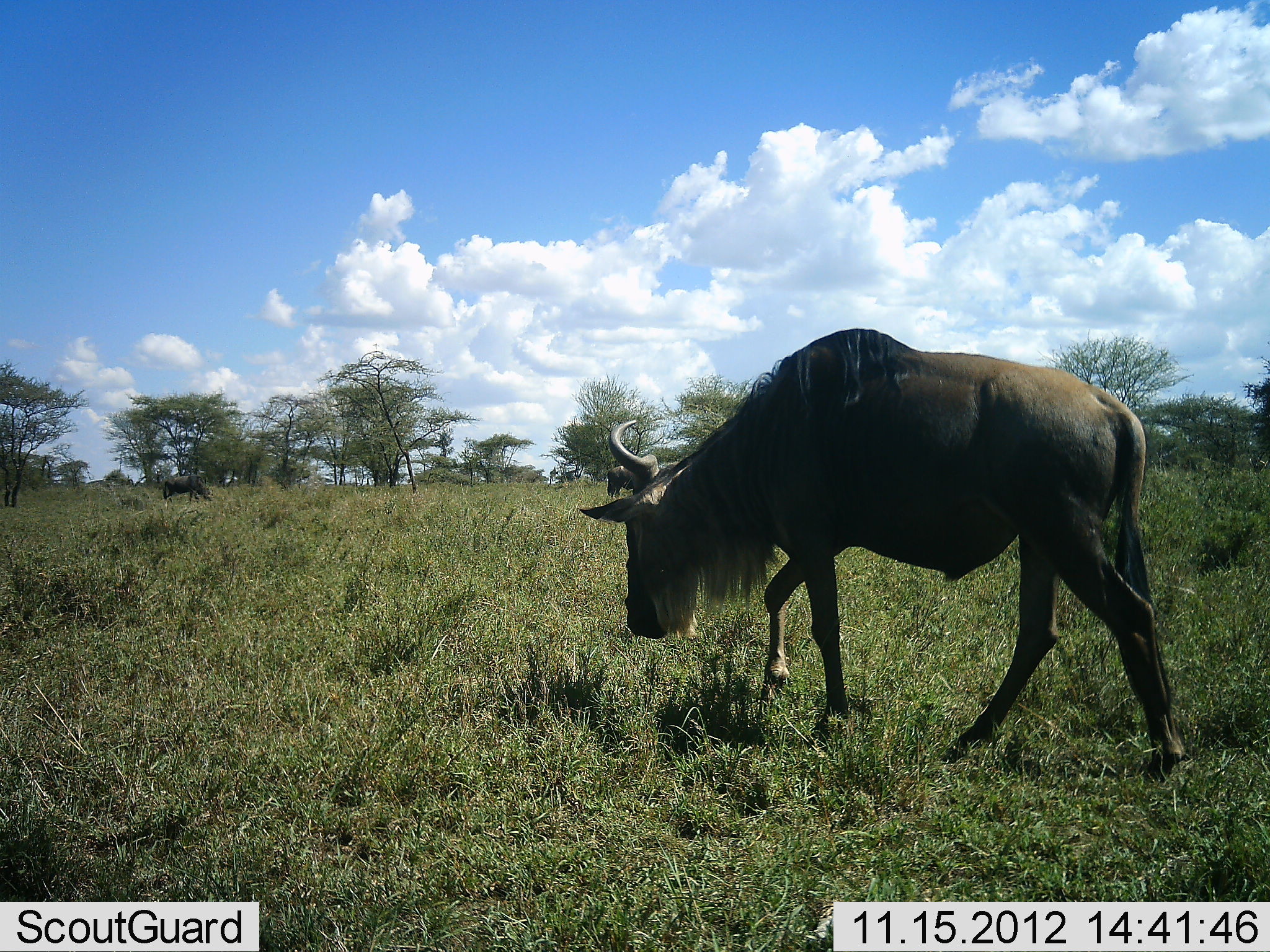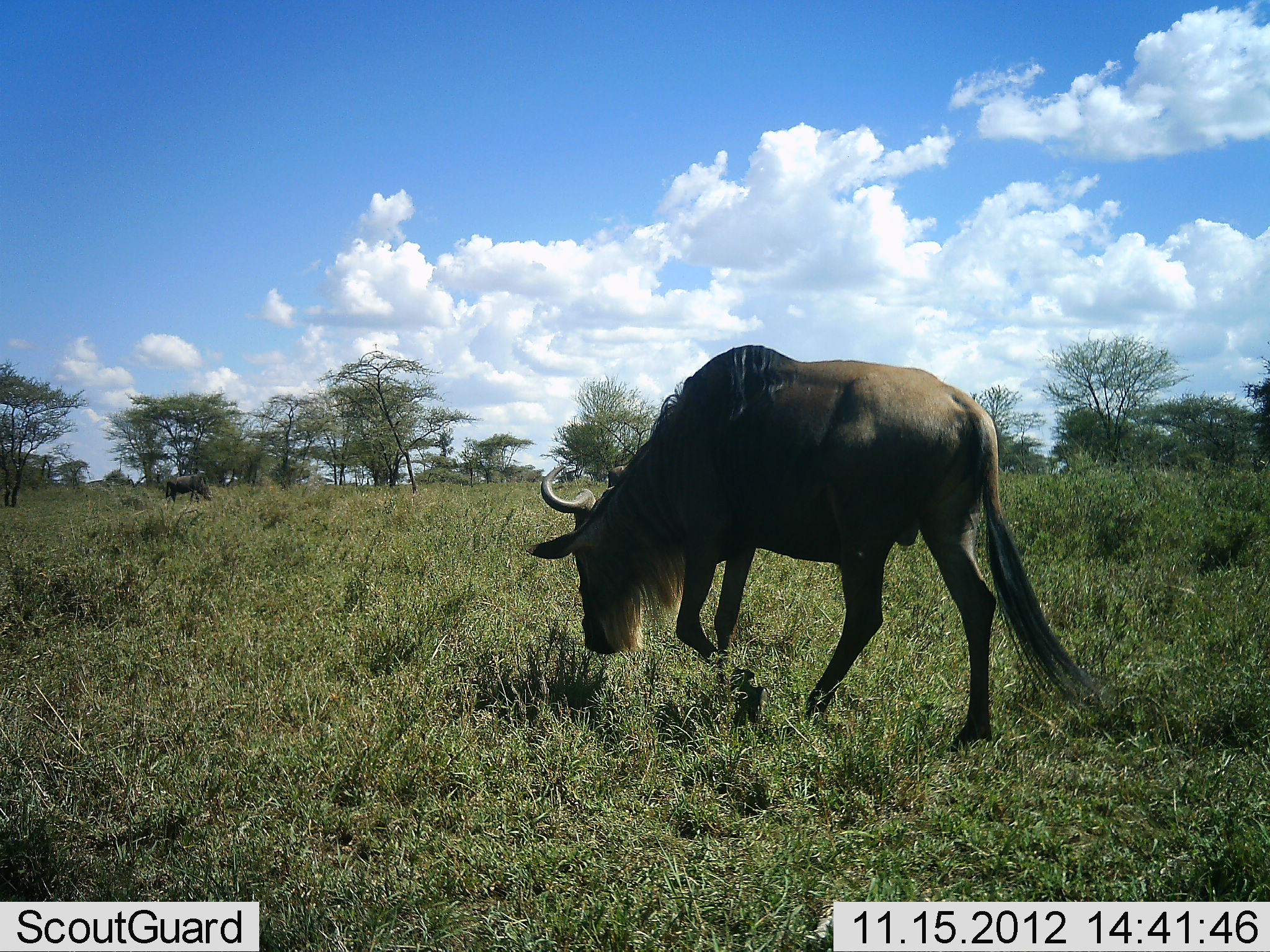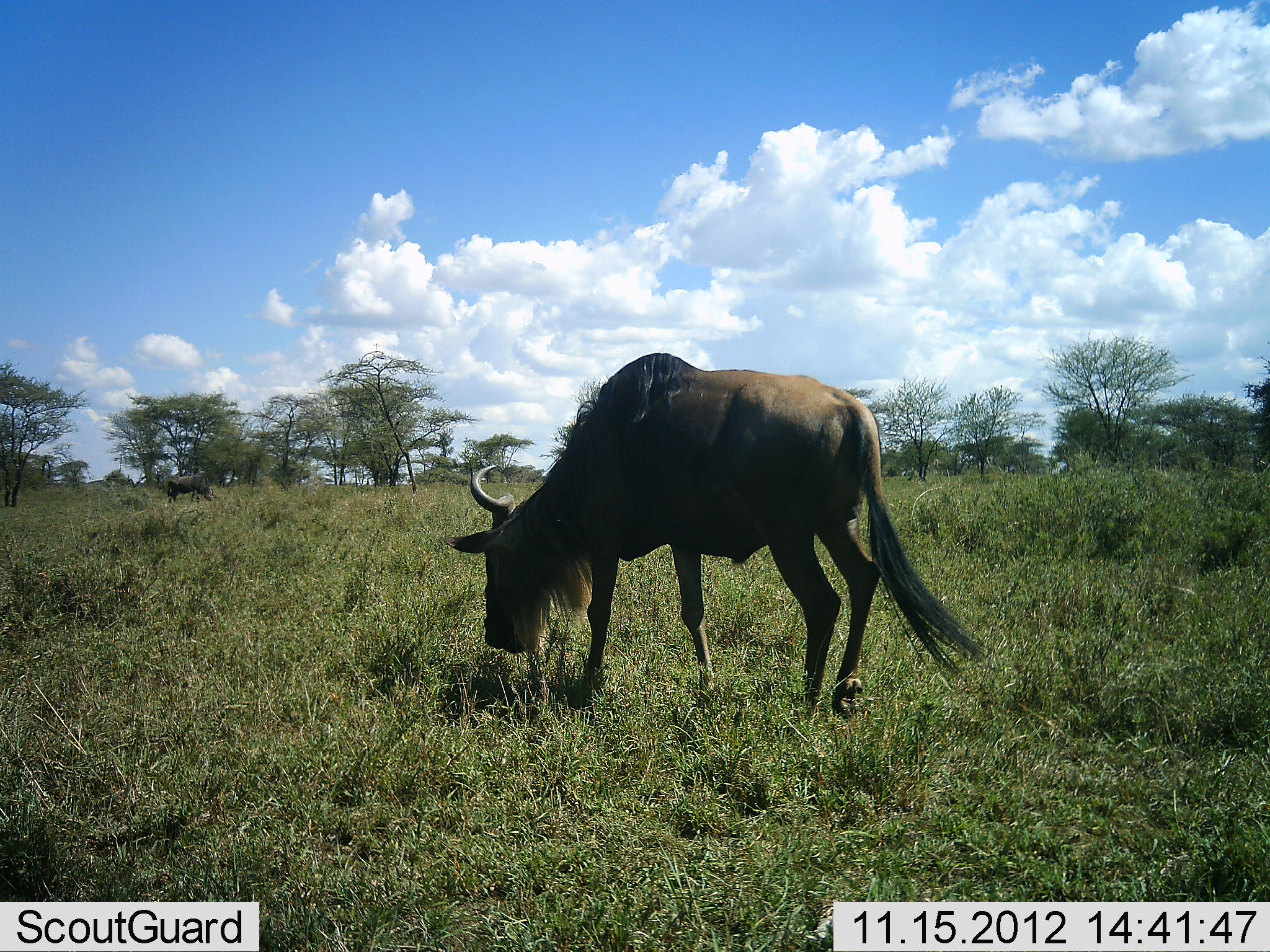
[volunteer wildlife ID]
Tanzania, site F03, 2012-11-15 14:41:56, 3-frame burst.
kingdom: Animalia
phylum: Chordata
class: Mammalia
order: Artiodactyla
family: Bovidae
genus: Connochaetes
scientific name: Connochaetes taurinus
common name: blue wildebeest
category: wildebeest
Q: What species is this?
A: Wildebeest (blue wildebeest) (Connochaetes taurinus).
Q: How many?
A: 1.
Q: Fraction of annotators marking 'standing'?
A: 10%.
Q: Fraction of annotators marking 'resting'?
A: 0%.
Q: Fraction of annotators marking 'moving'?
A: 90%.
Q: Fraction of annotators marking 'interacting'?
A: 0%.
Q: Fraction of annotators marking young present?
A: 0%.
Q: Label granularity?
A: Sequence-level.